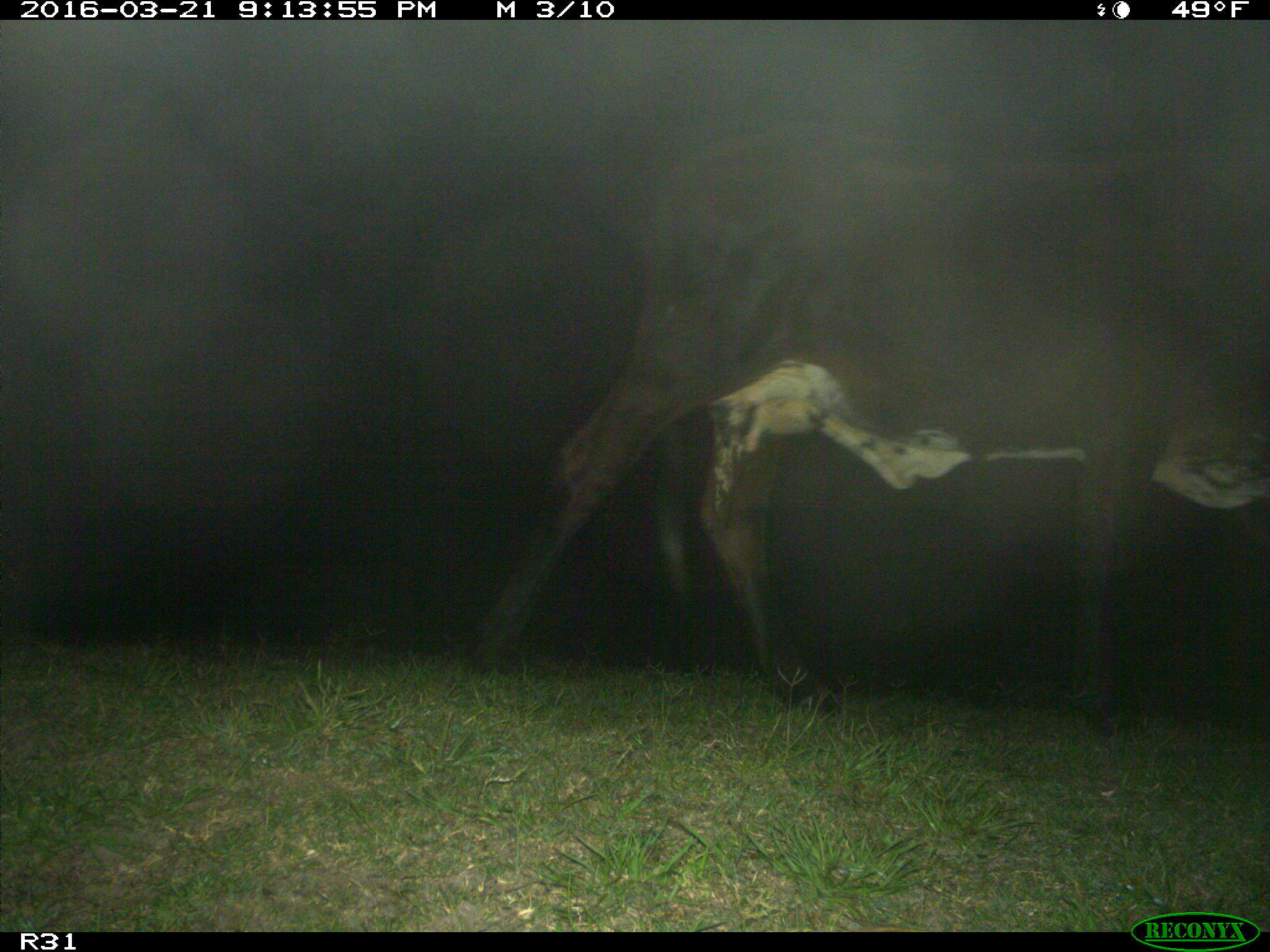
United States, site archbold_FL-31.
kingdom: Animalia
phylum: Chordata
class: Mammalia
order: Artiodactyla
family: Bovidae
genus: Bos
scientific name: Bos taurus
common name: domestic cow